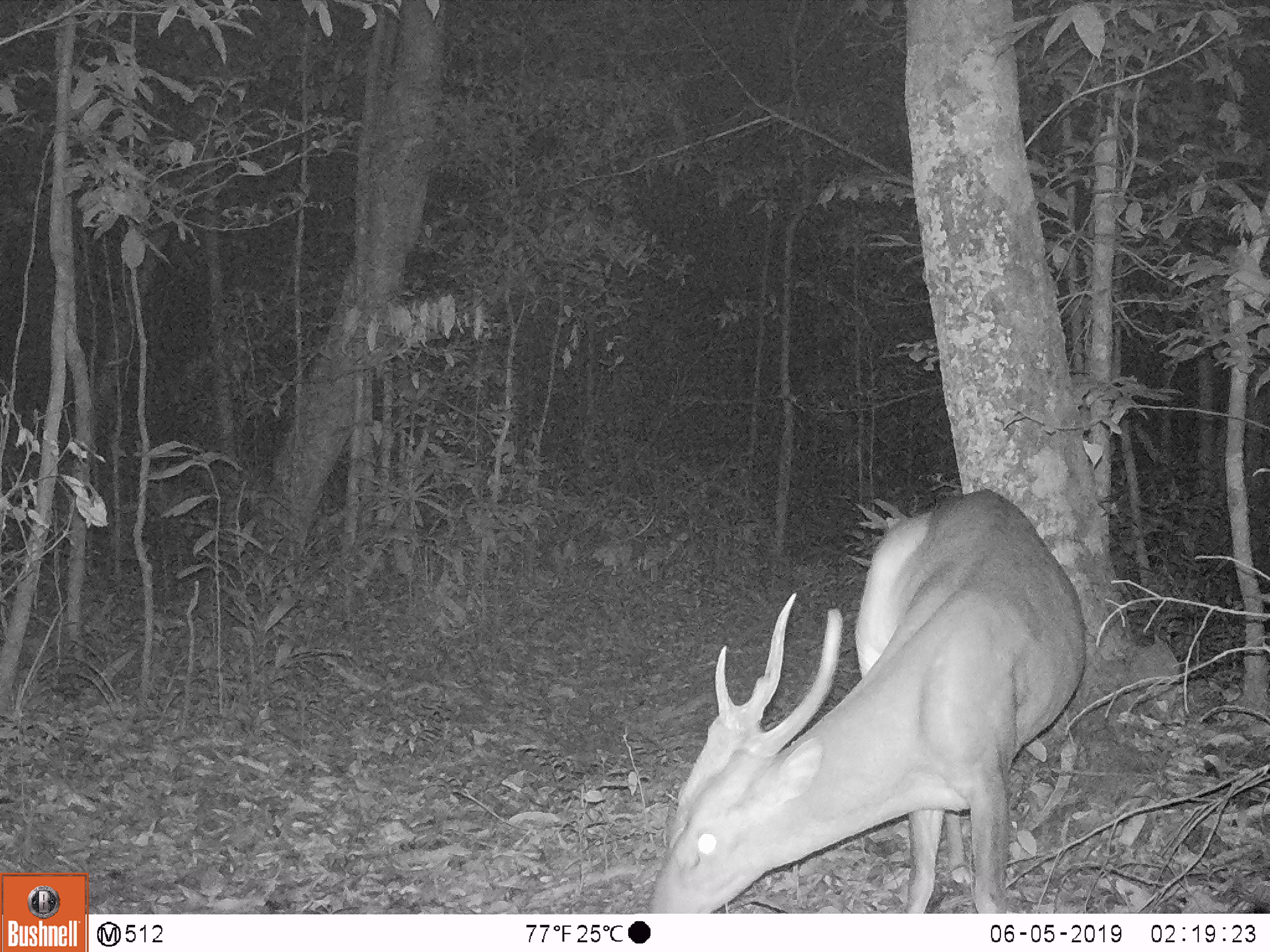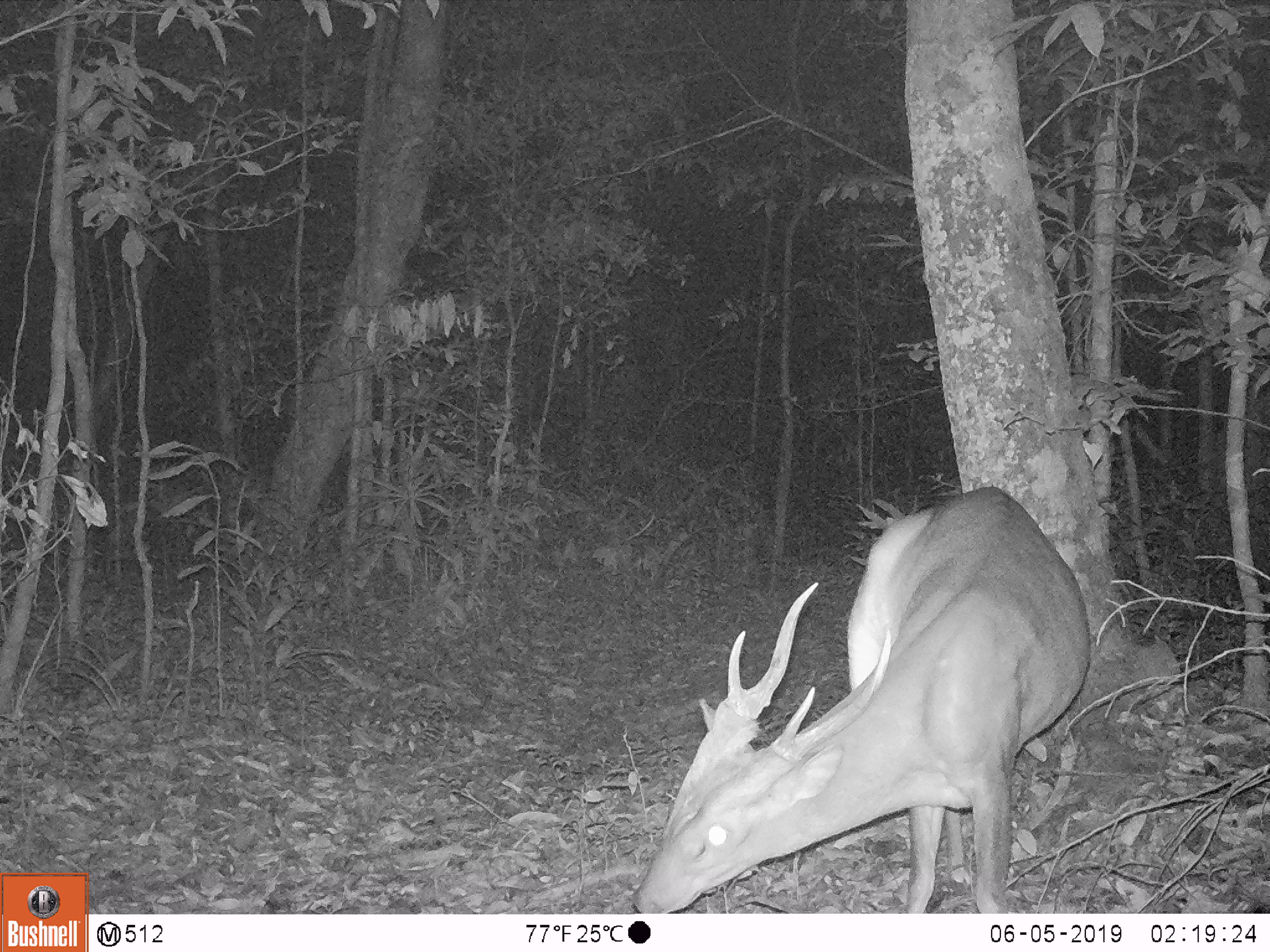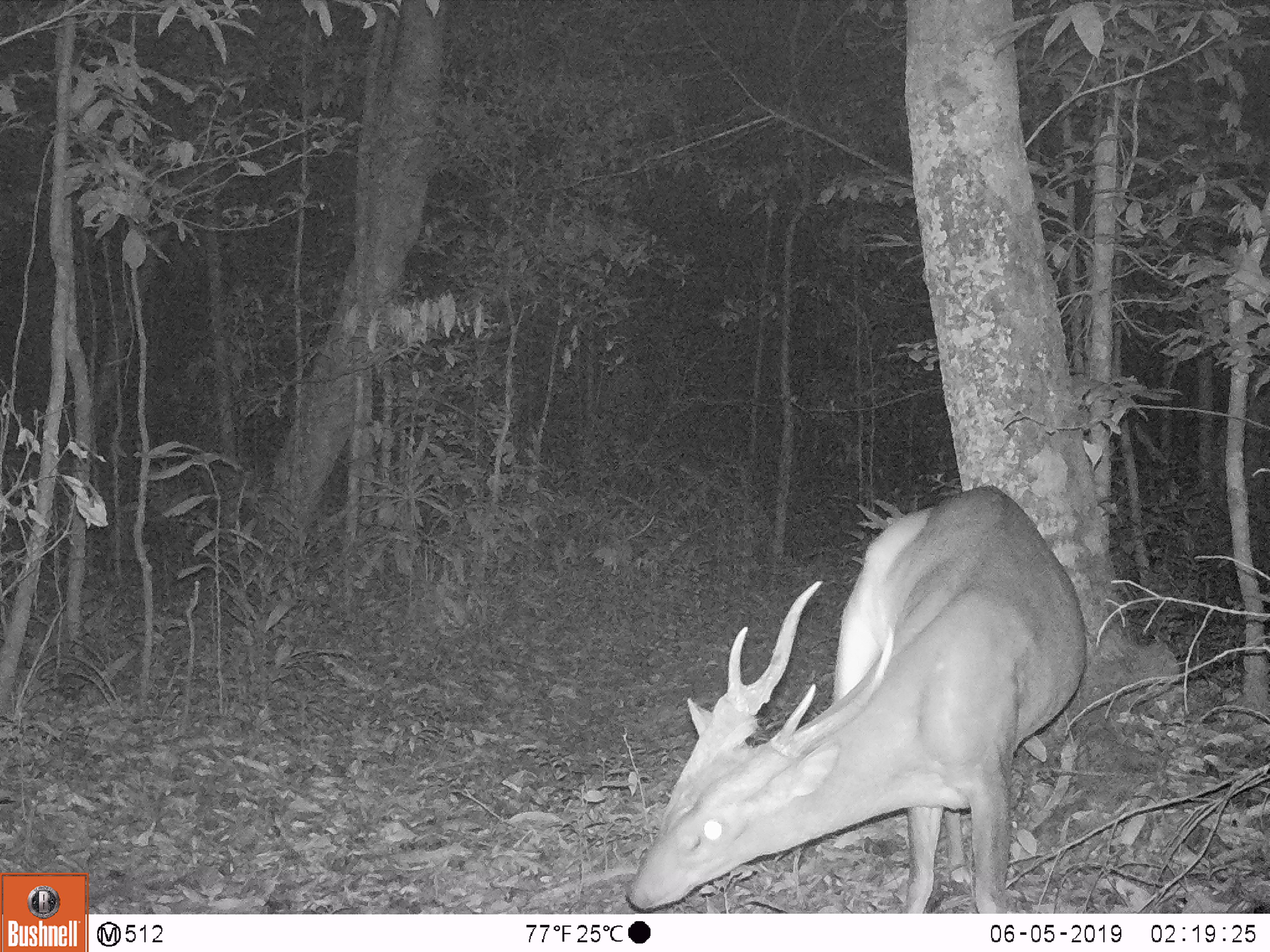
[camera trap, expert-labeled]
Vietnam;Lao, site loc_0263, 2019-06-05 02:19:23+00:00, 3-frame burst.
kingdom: Animalia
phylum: Chordata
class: Mammalia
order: Artiodactyla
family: Cervidae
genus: Muntiacus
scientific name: Muntiacus vuquangensis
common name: large-antlered muntjac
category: large antlered muntjac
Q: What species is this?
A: Large antlered muntjac (large-antlered muntjac) (Muntiacus vuquangensis).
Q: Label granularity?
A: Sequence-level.